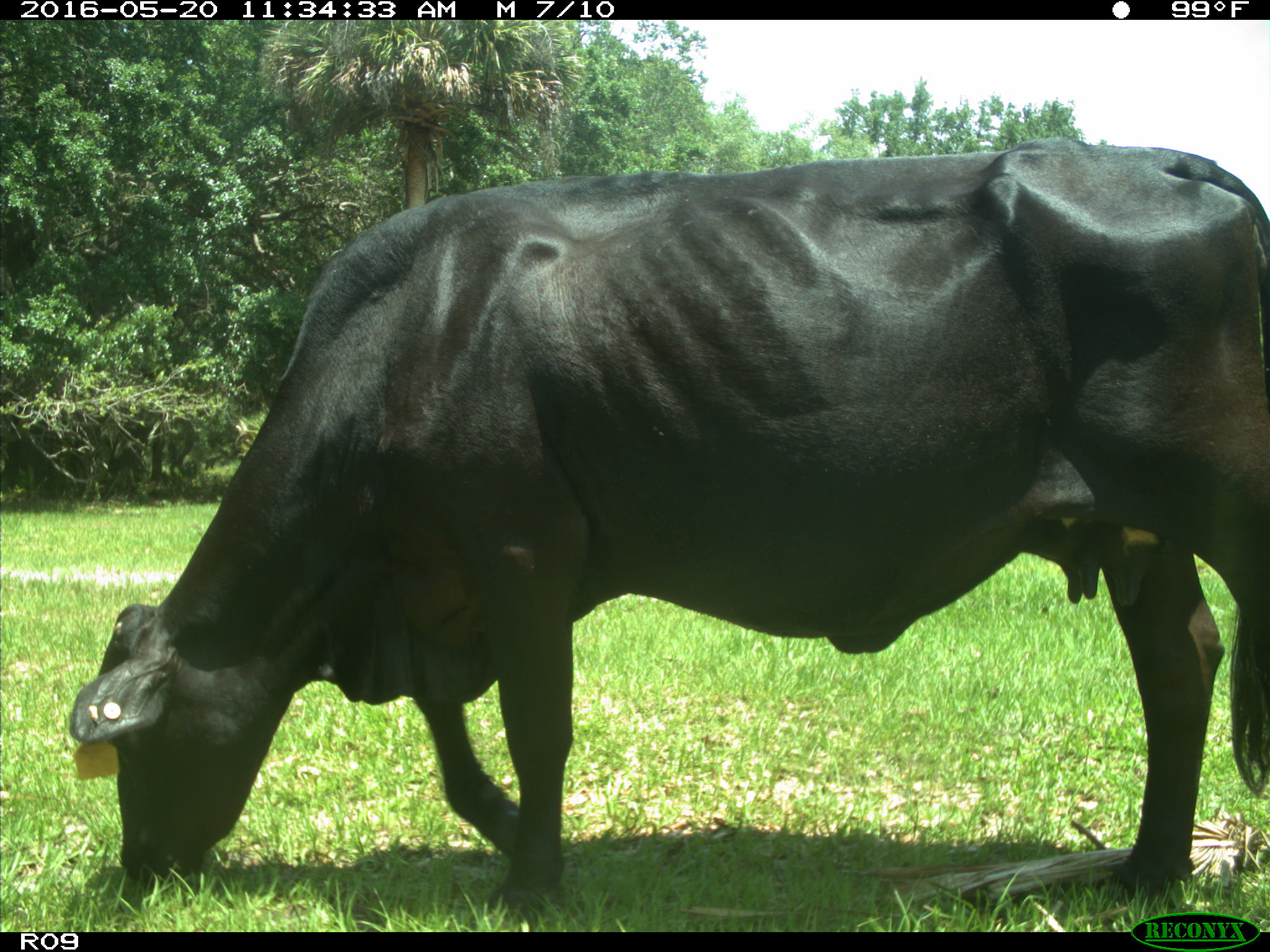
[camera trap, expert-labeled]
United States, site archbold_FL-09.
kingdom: Animalia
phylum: Chordata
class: Mammalia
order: Artiodactyla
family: Bovidae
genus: Bos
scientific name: Bos taurus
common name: domestic cow